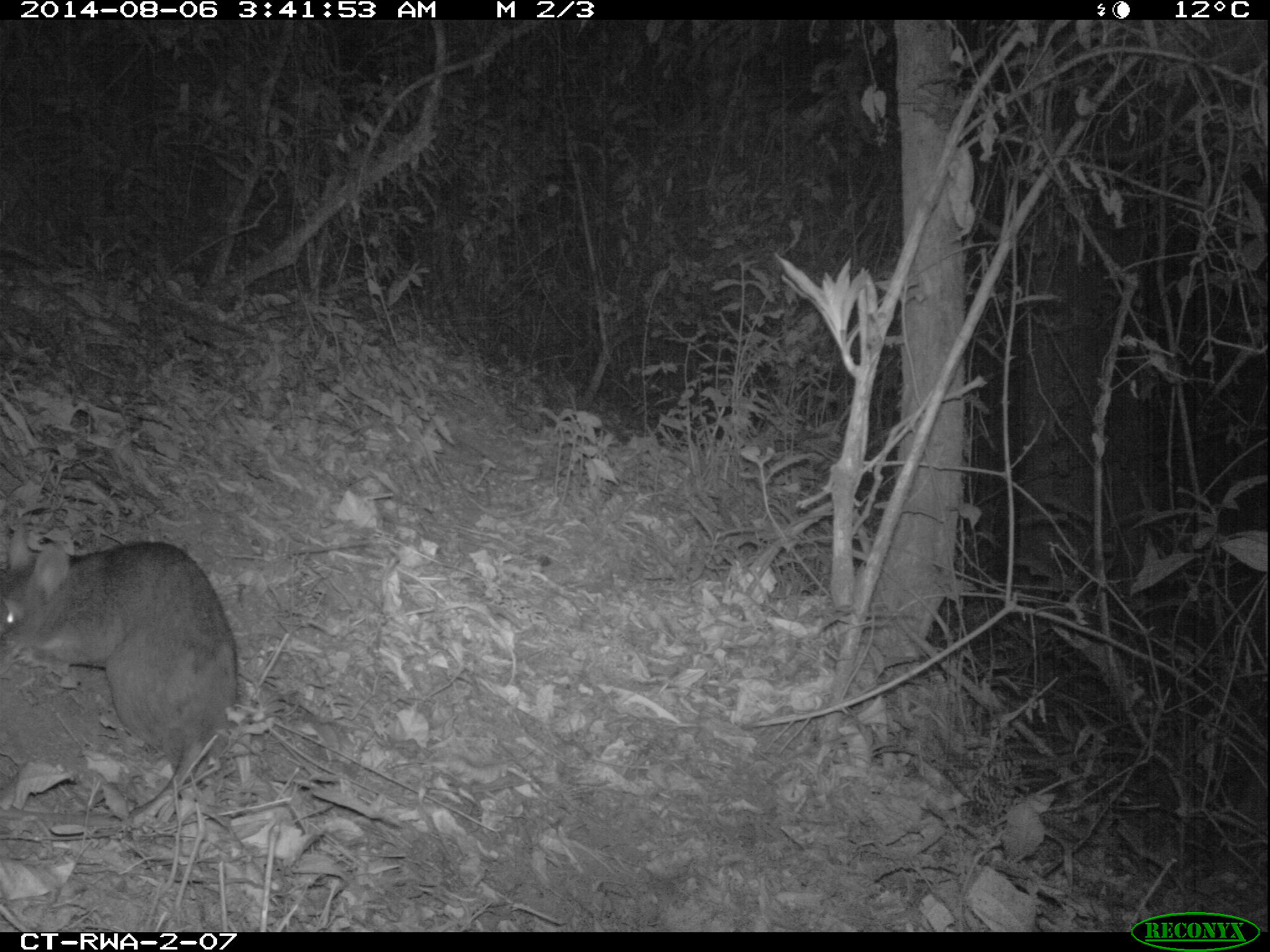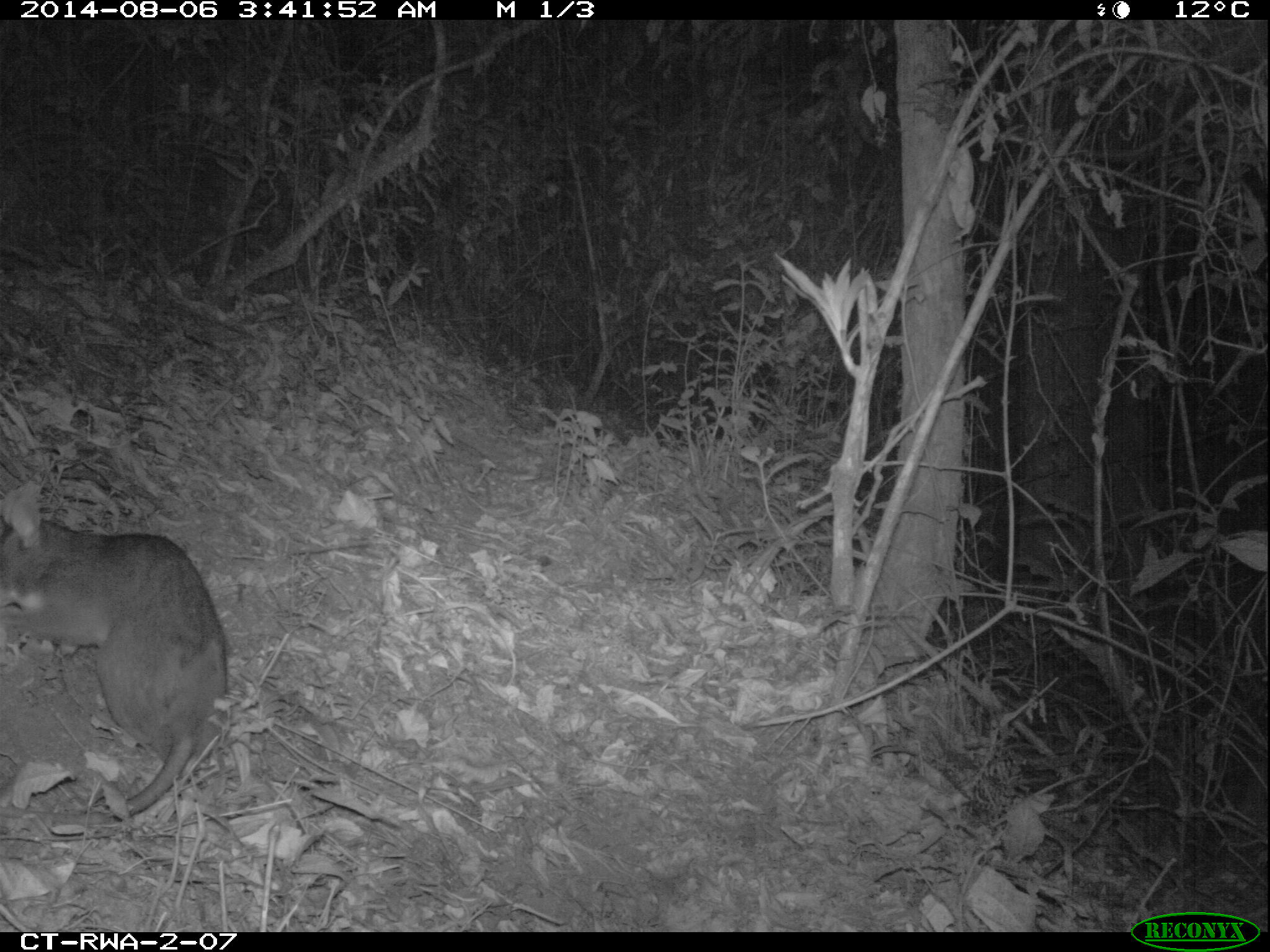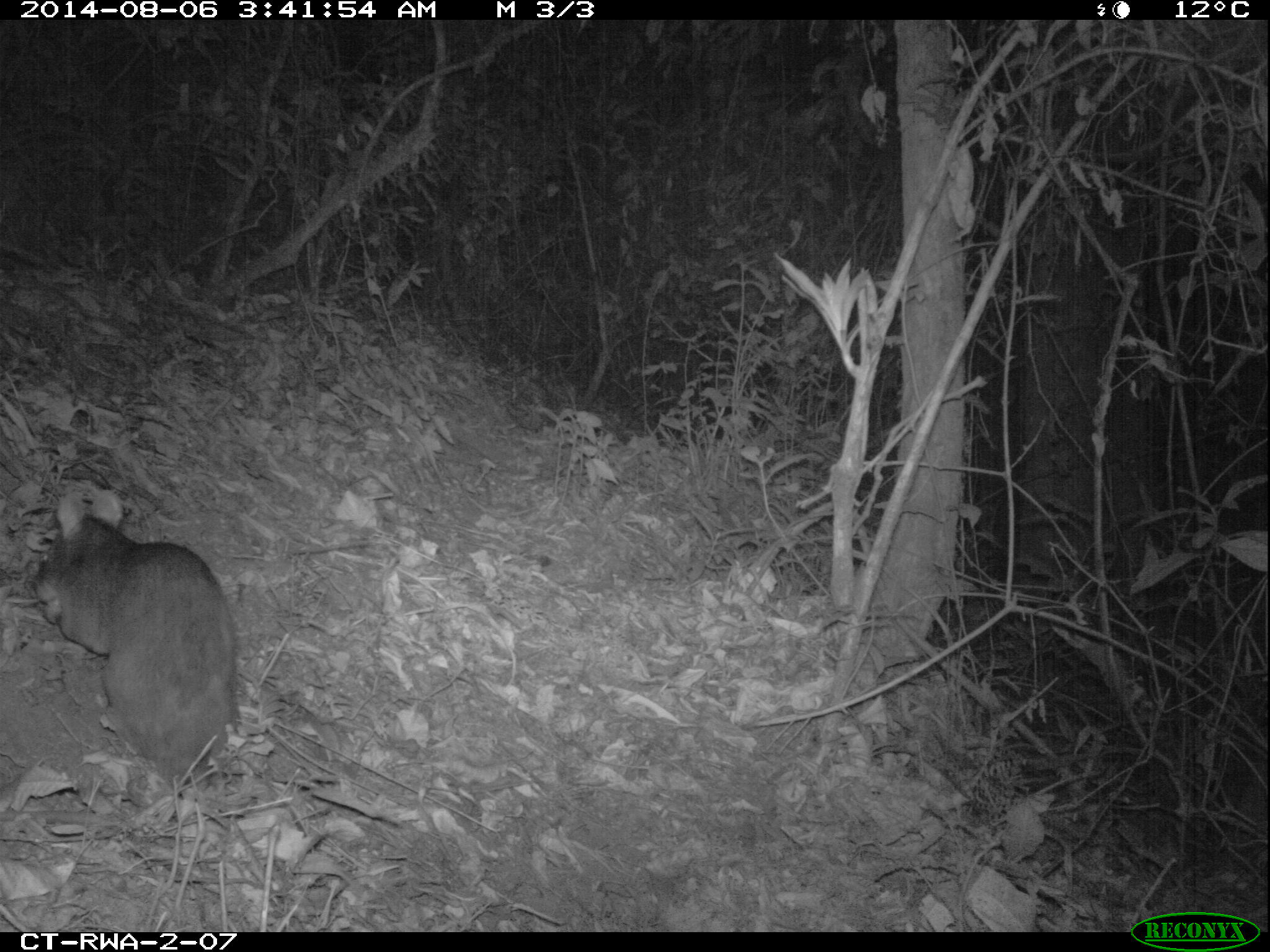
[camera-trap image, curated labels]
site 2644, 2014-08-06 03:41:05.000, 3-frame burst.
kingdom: Animalia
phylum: Chordata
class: Mammalia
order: Rodentia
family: Nesomyidae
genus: Cricetomys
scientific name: Cricetomys gambianus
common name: african giant pouched rat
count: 1